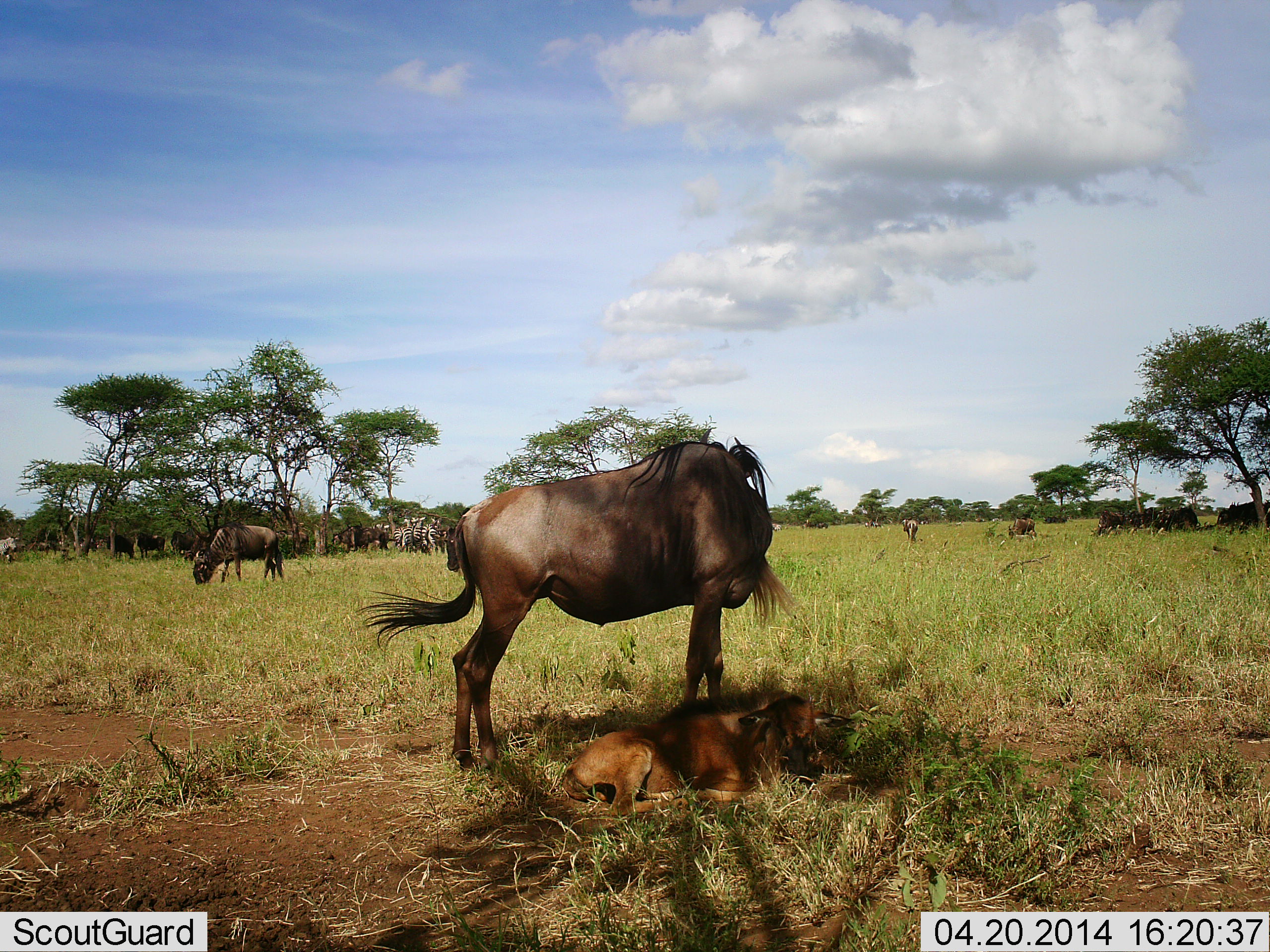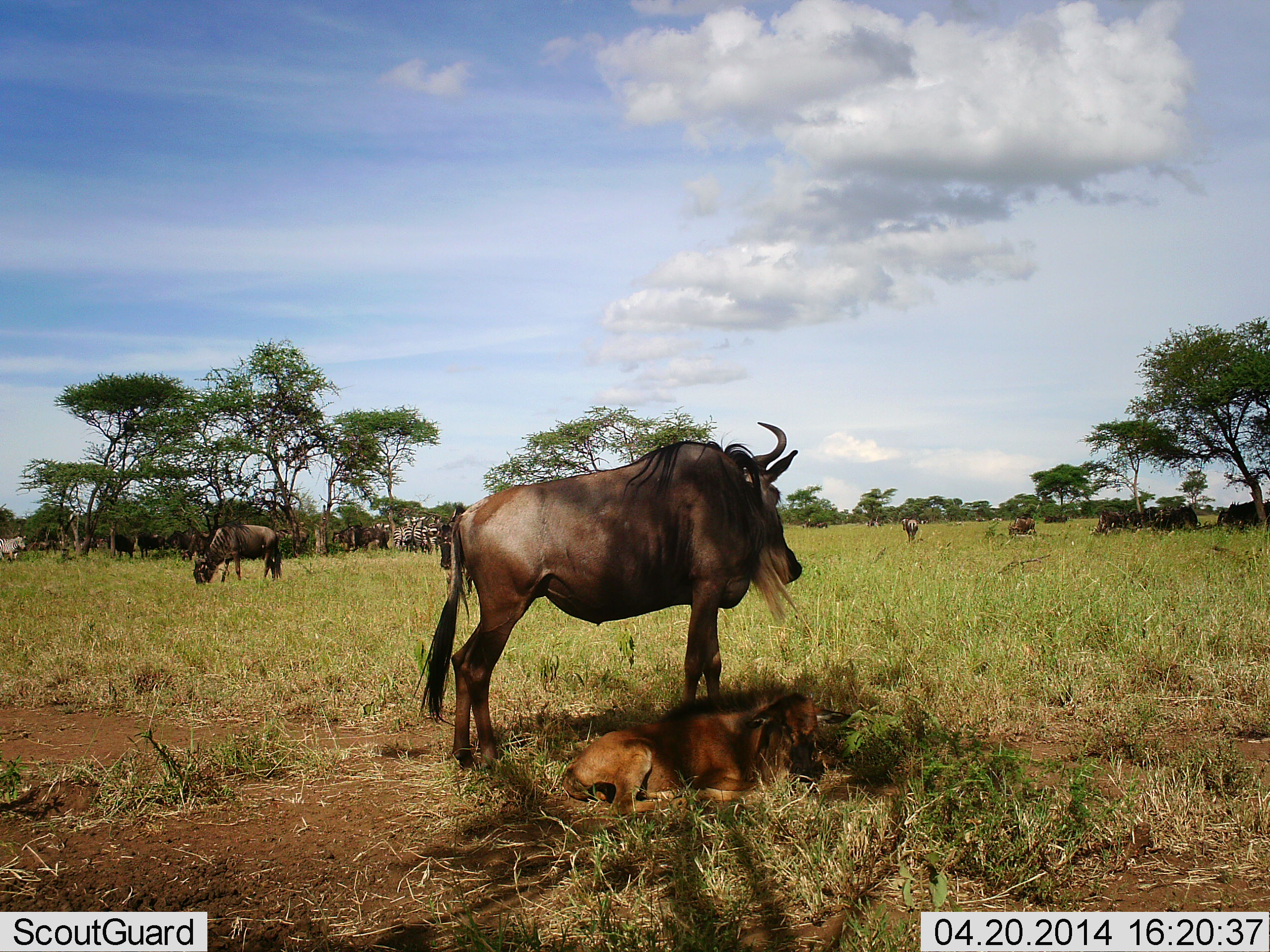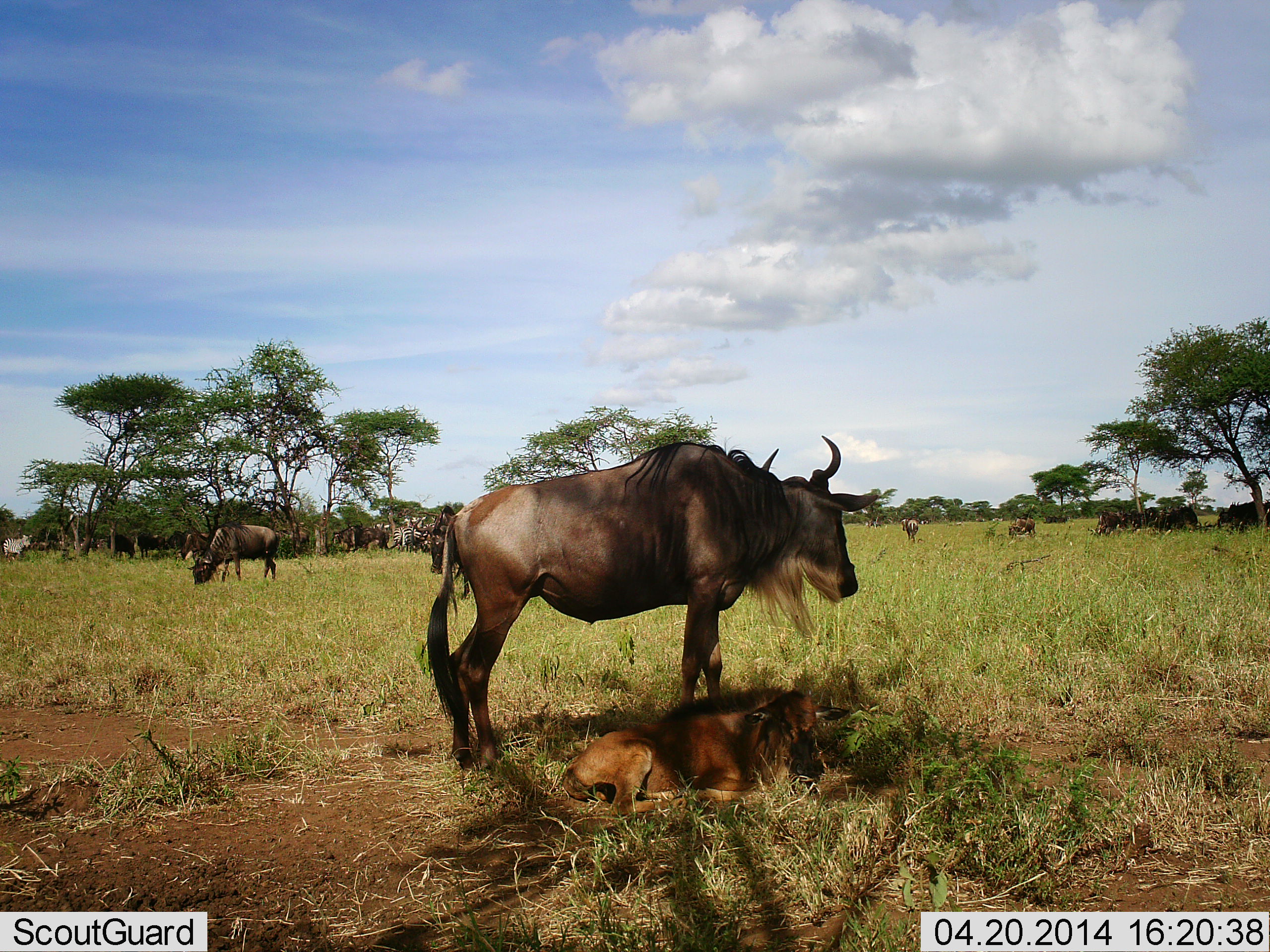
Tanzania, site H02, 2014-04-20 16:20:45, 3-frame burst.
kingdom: Animalia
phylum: Chordata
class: Mammalia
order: Artiodactyla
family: Bovidae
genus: Connochaetes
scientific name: Connochaetes taurinus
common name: blue wildebeest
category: wildebeest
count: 11-50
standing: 91%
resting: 75%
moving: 9%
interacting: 9%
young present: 75%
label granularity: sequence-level